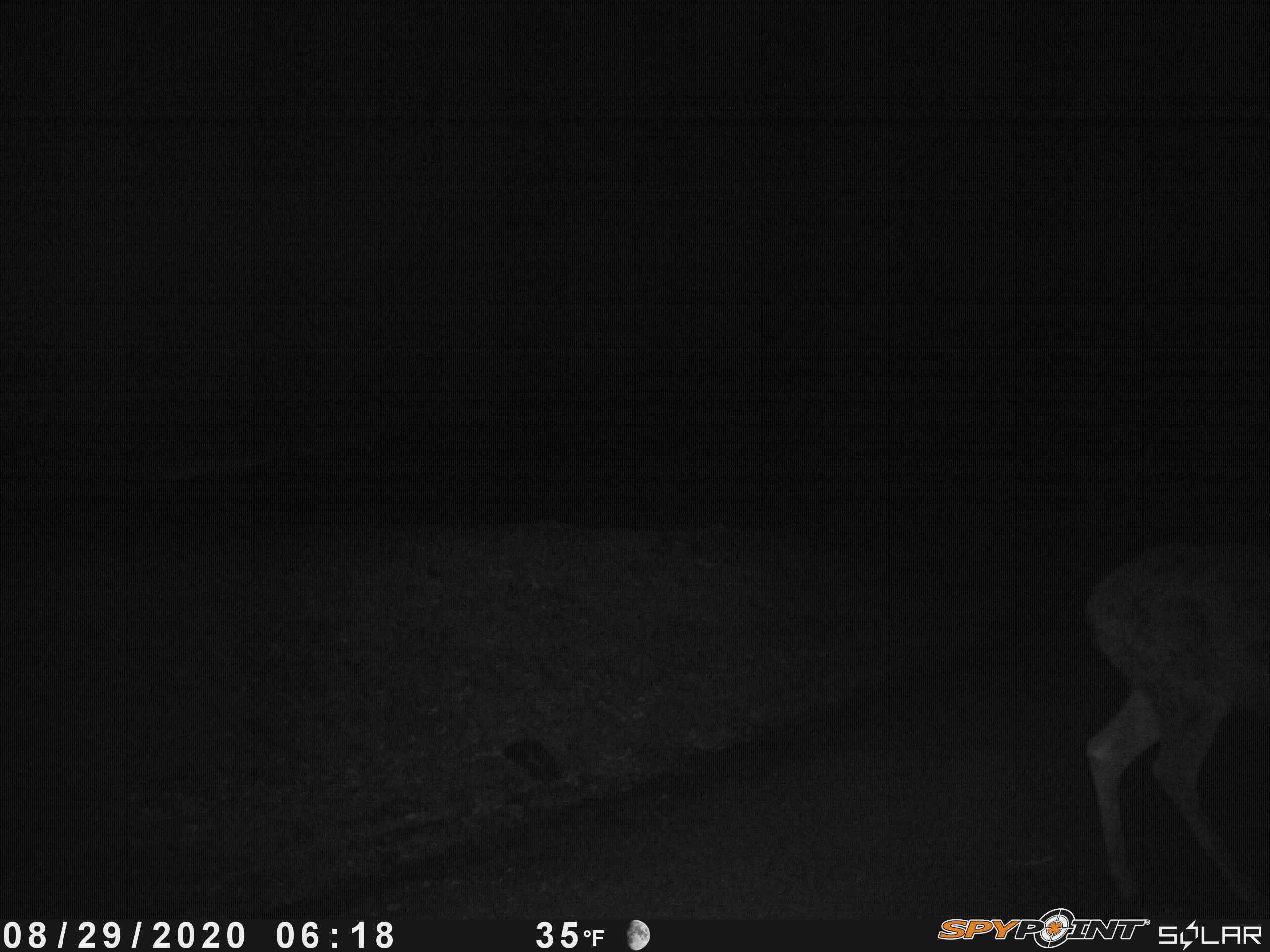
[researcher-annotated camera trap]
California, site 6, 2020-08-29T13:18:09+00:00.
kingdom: Animalia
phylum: Chordata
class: Mammalia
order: Artiodactyla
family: Cervidae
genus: Odocoileus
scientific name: Odocoileus hemionus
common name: mule deer